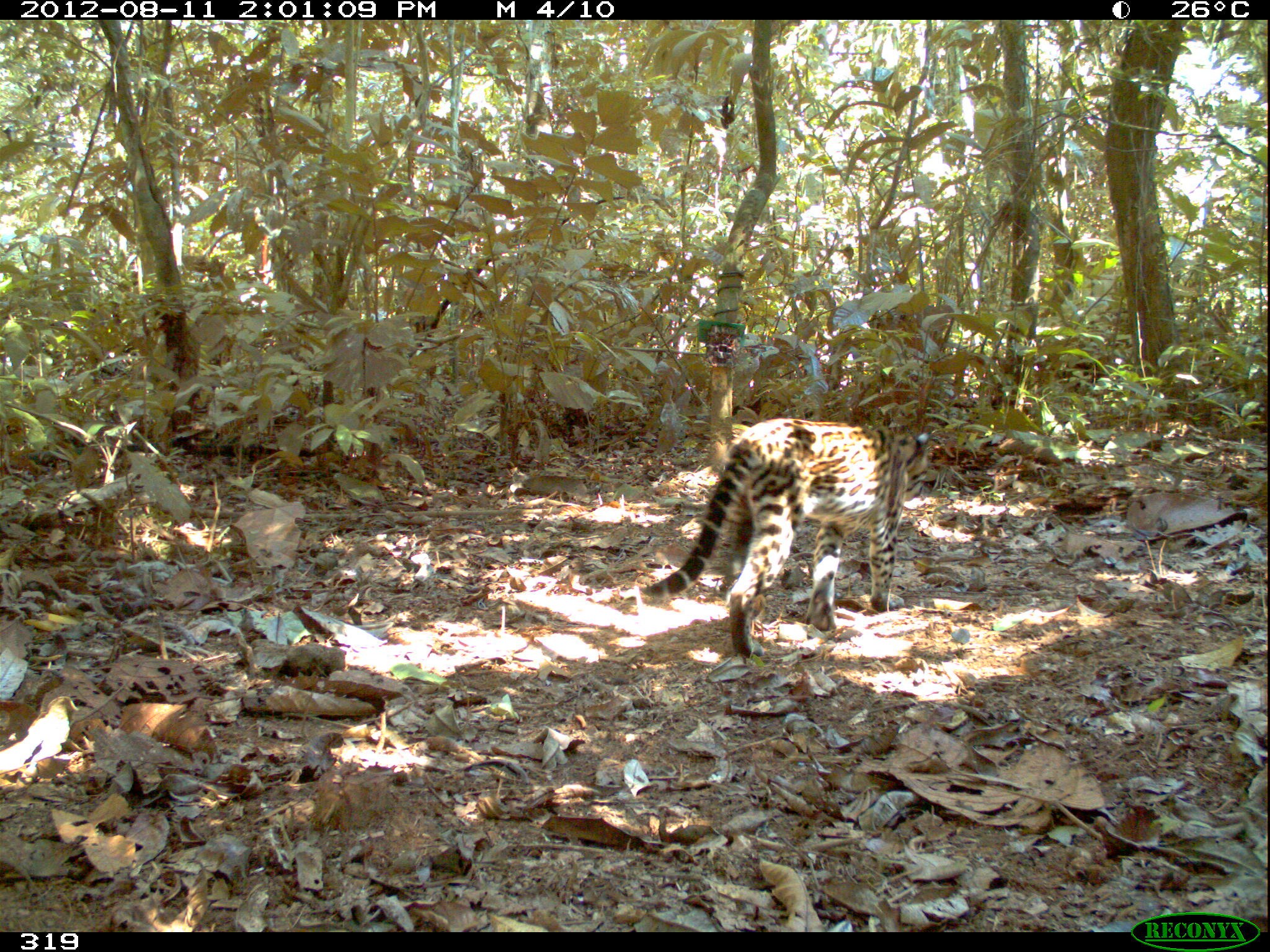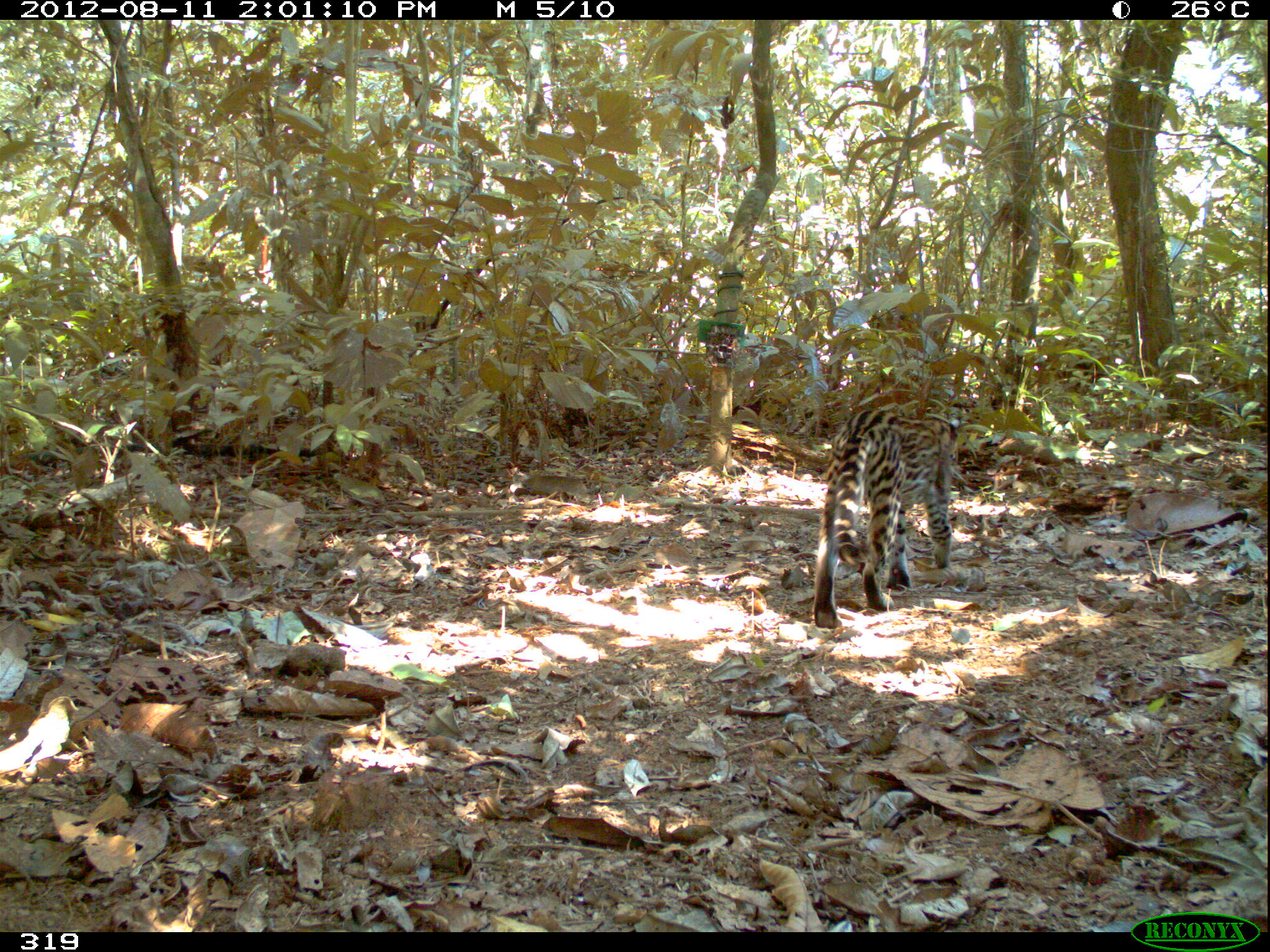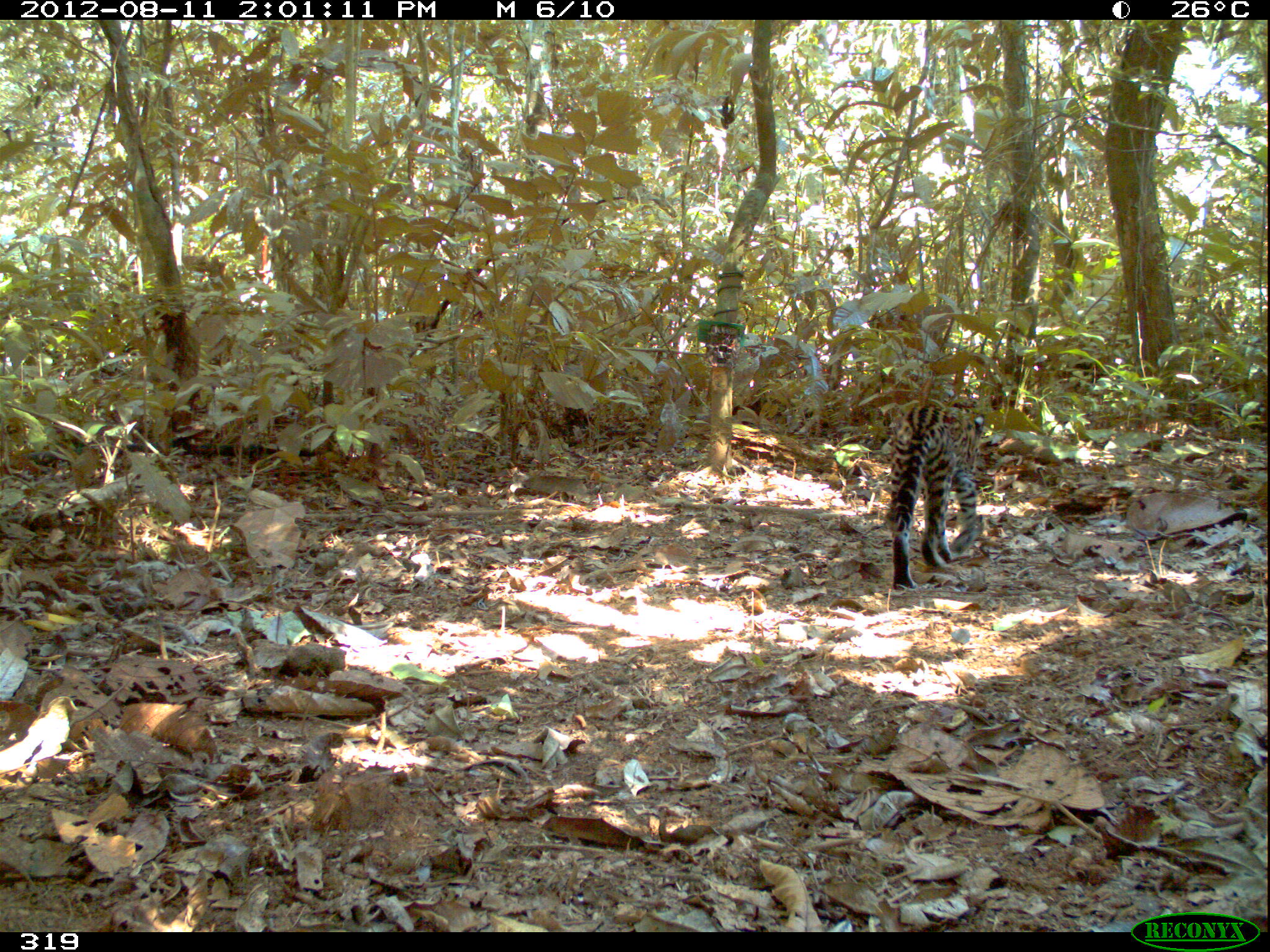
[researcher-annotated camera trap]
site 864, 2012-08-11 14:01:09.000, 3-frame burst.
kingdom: Animalia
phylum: Chordata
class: Mammalia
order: Carnivora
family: Felidae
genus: Leopardus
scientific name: Leopardus pardalis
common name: ocelot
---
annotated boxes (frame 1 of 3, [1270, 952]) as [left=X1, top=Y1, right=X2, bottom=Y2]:
leopardus pardalis: [left=637, top=417, right=928, bottom=662]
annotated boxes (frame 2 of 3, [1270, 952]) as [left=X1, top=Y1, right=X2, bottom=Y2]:
leopardus pardalis: [left=812, top=409, right=961, bottom=628]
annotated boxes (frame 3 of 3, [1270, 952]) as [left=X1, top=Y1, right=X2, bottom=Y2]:
leopardus pardalis: [left=884, top=402, right=986, bottom=589]